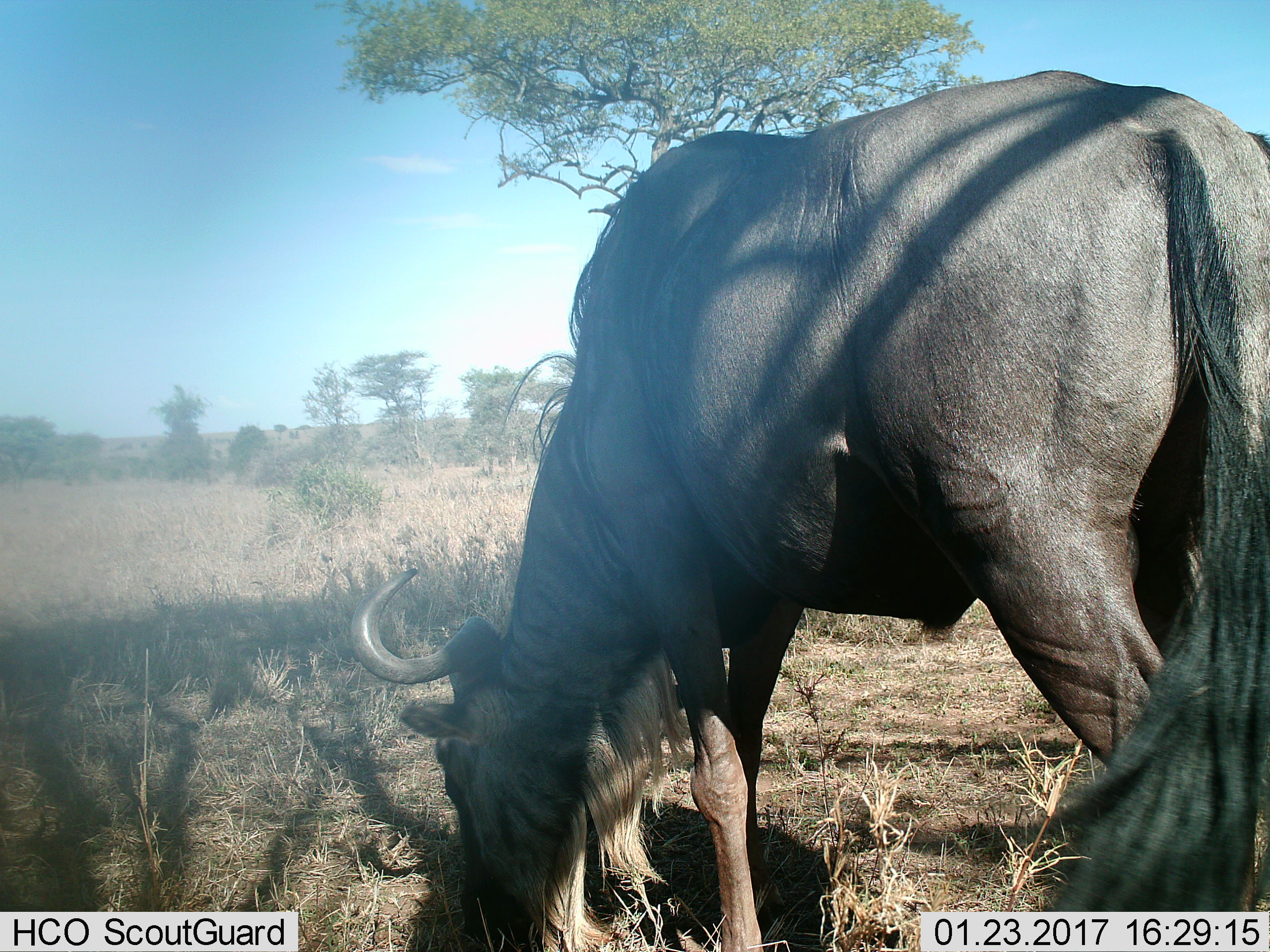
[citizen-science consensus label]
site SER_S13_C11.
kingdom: Animalia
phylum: Chordata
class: Mammalia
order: Artiodactyla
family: Bovidae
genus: Connochaetes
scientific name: Connochaetes taurinus taurinus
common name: blue wildebeest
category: wildebeestblue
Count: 1.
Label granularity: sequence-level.